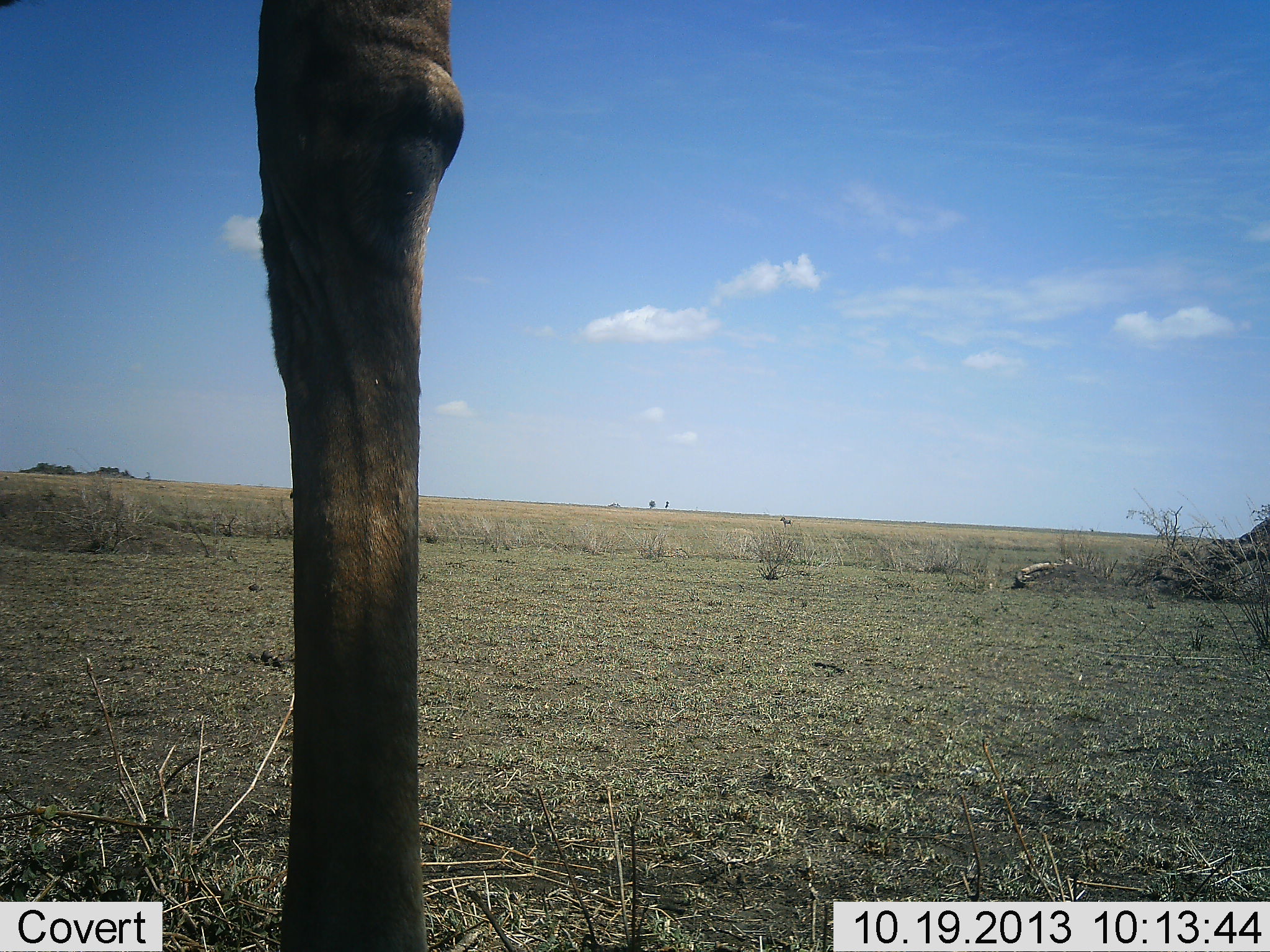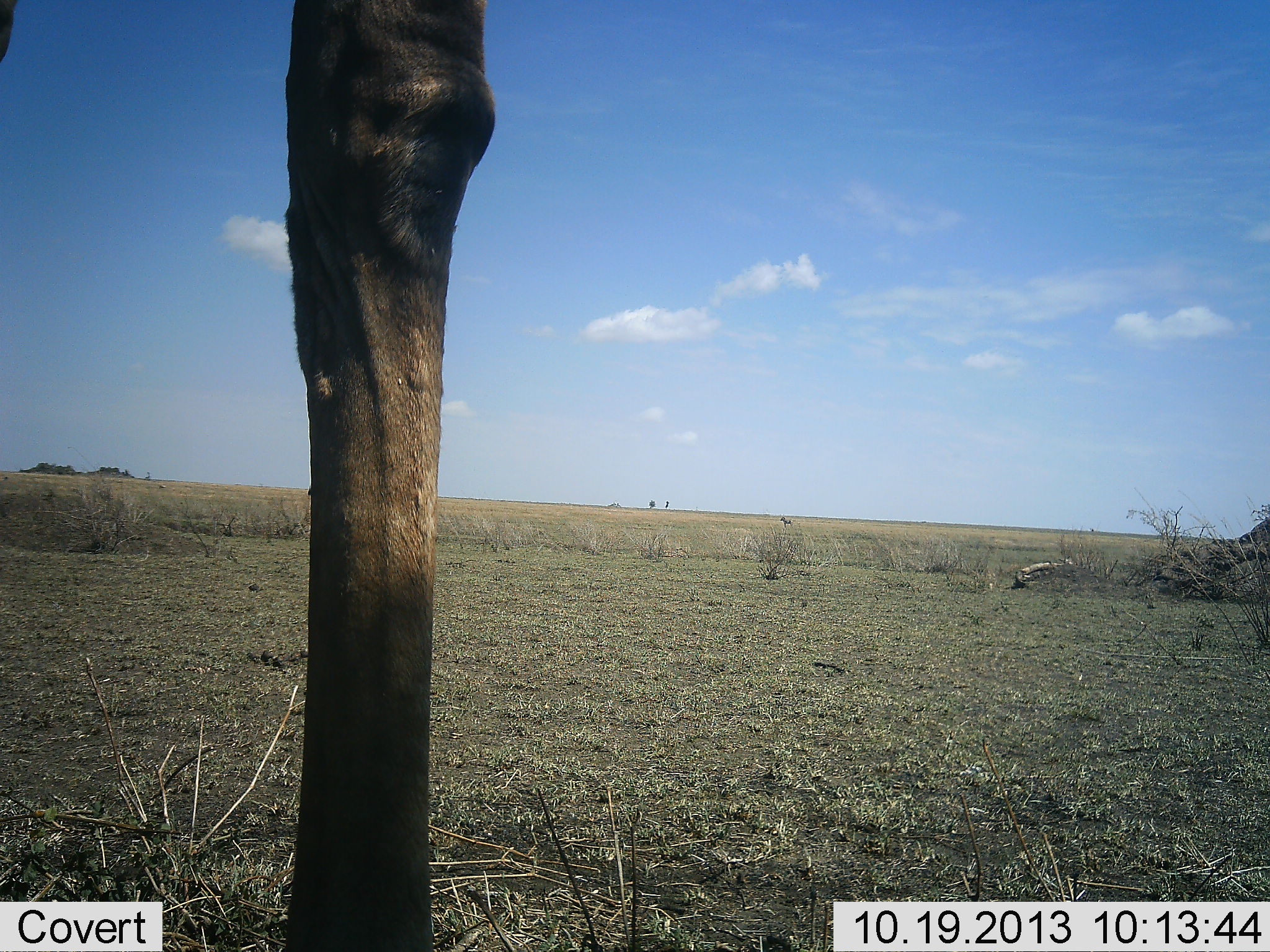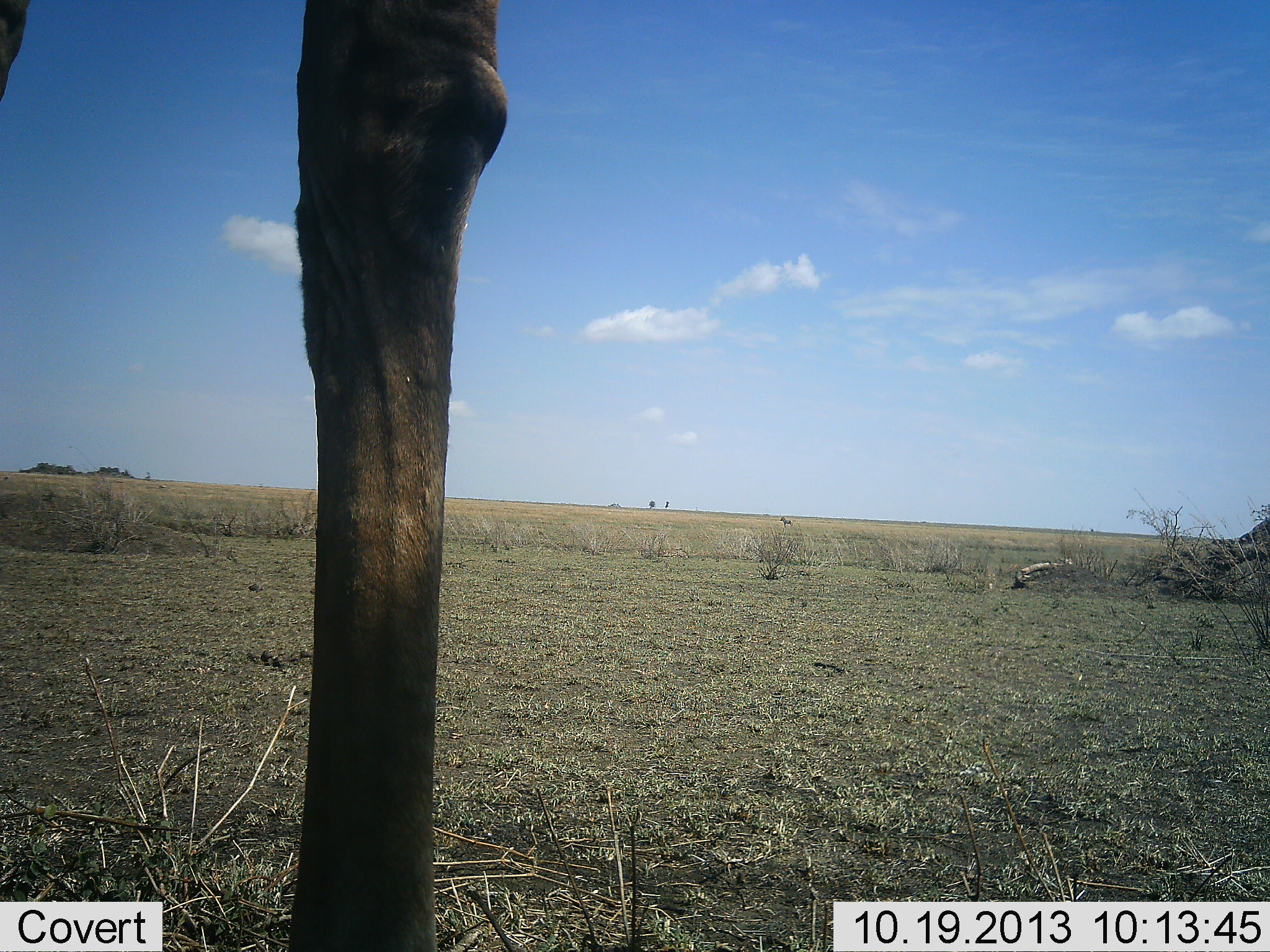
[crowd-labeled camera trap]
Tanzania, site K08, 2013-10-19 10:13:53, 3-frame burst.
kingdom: Animalia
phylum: Chordata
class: Mammalia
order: Artiodactyla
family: Giraffidae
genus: Giraffa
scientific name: Giraffa camelopardalis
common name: giraffe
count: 1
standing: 90%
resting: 0%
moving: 5%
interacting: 0%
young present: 0%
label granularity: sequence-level